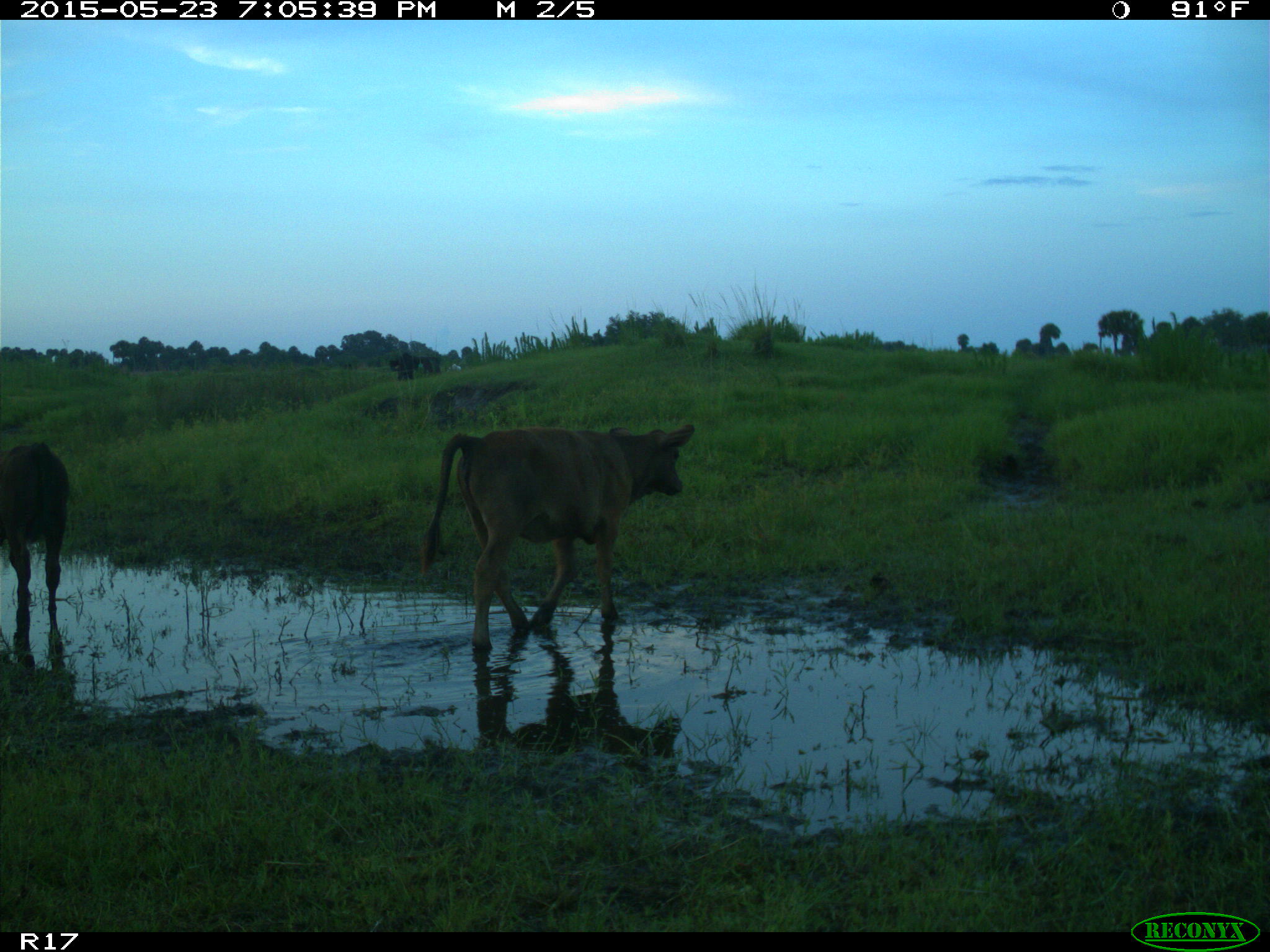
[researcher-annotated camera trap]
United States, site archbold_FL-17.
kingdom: Animalia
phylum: Chordata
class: Mammalia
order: Artiodactyla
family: Bovidae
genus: Bos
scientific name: Bos taurus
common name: domestic cow